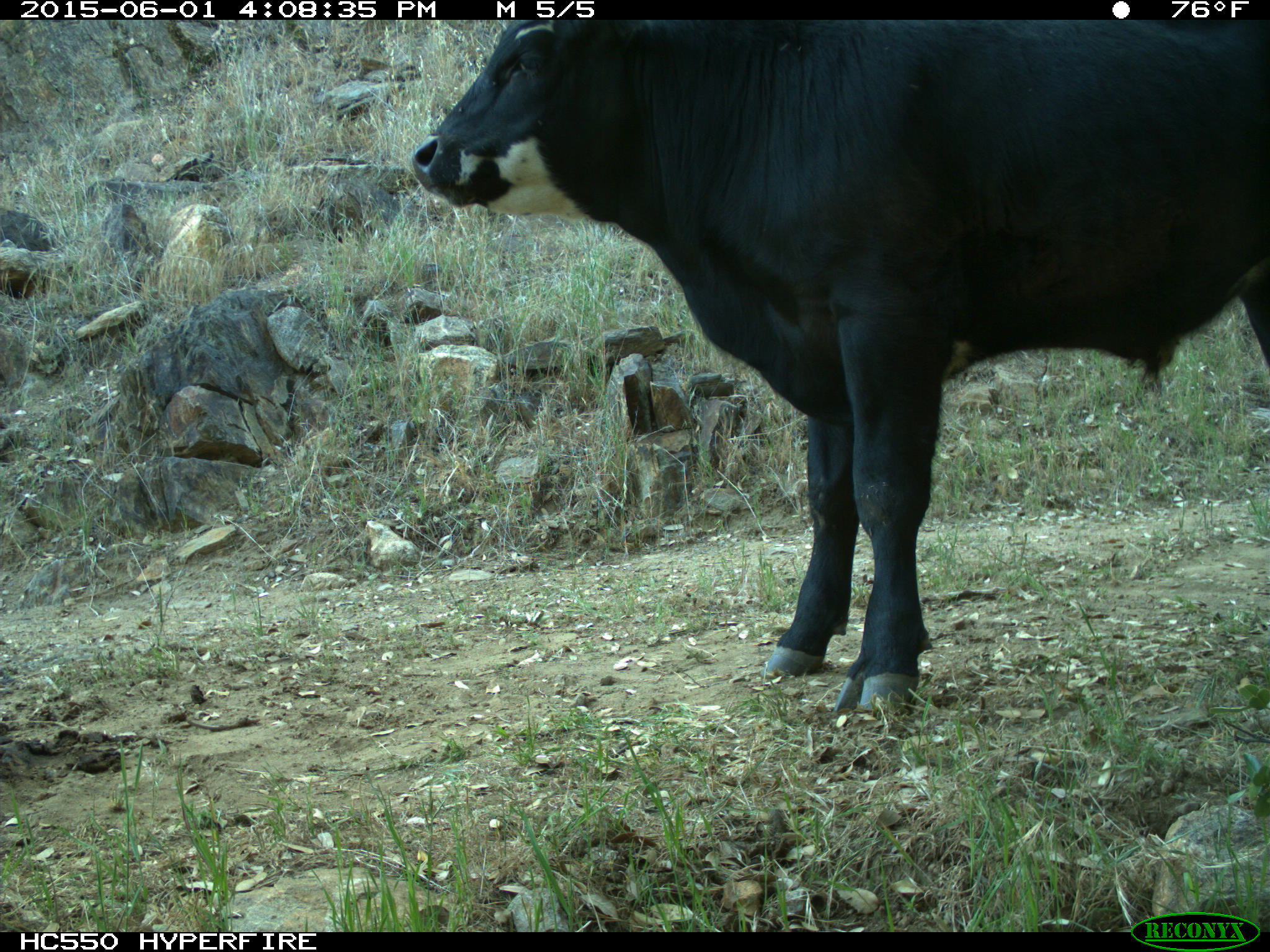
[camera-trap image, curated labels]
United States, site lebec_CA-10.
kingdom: Animalia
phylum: Chordata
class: Mammalia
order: Artiodactyla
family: Bovidae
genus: Bos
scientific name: Bos taurus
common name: domestic cow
Bos taurus (domestic cow).